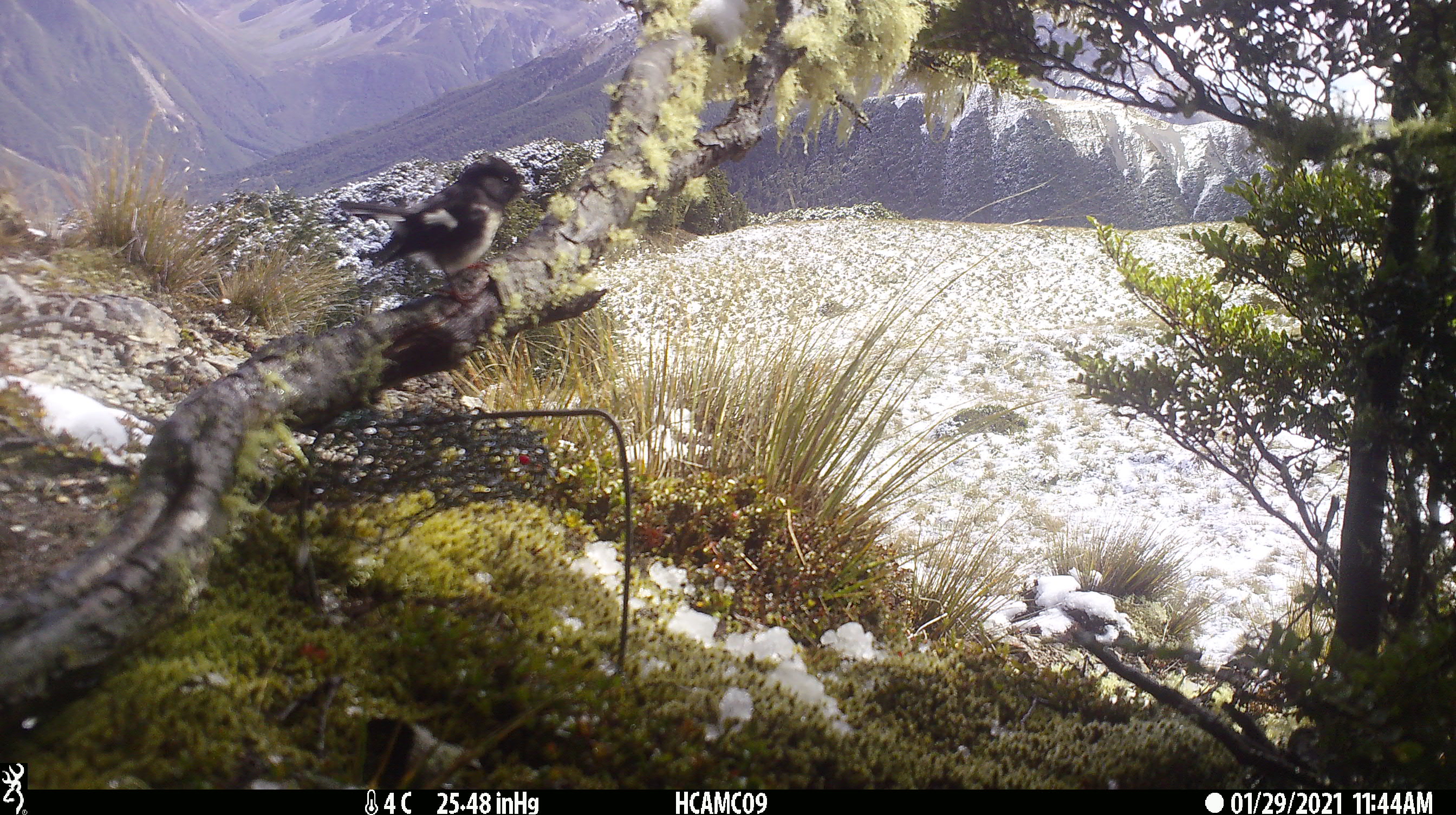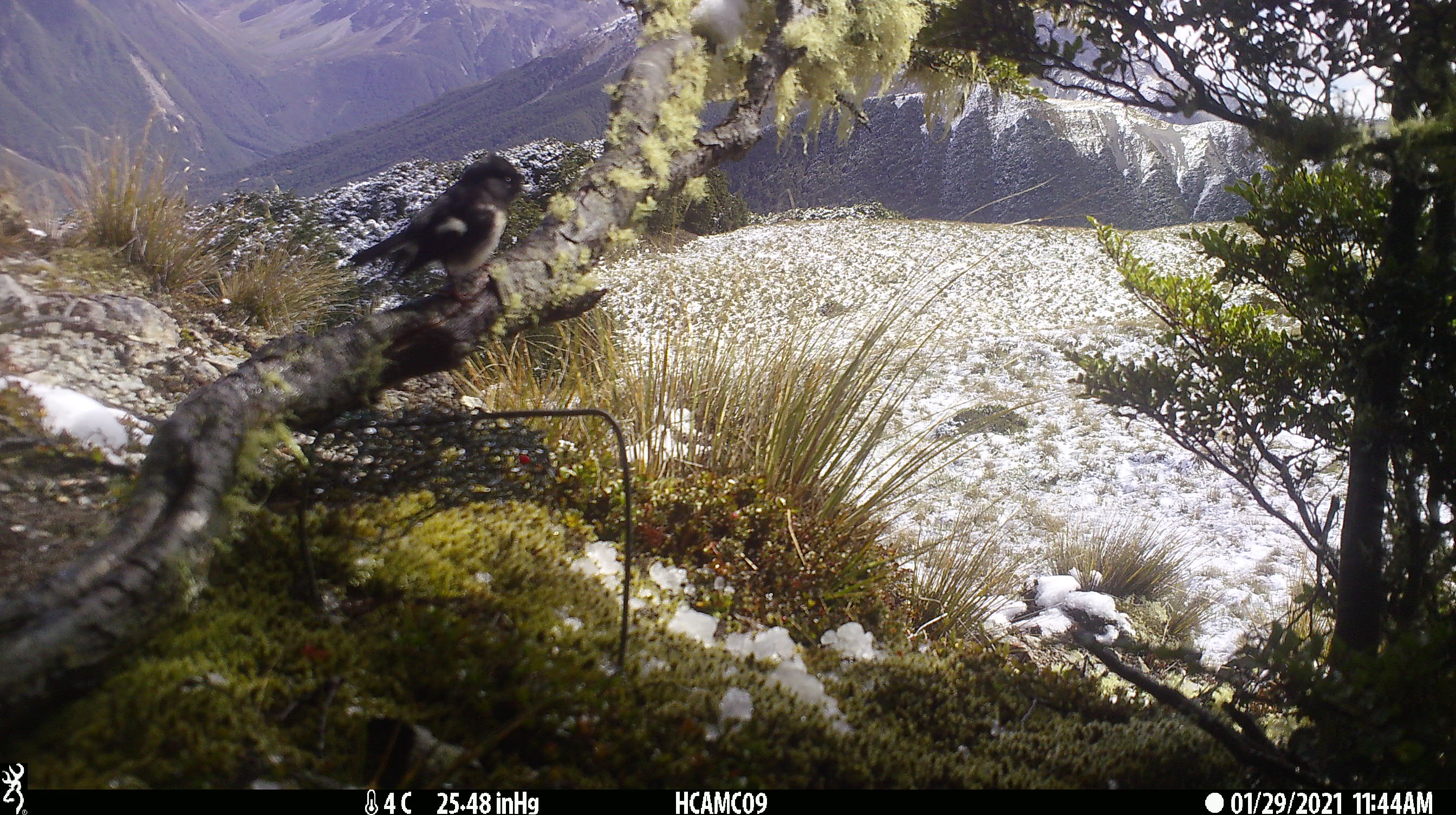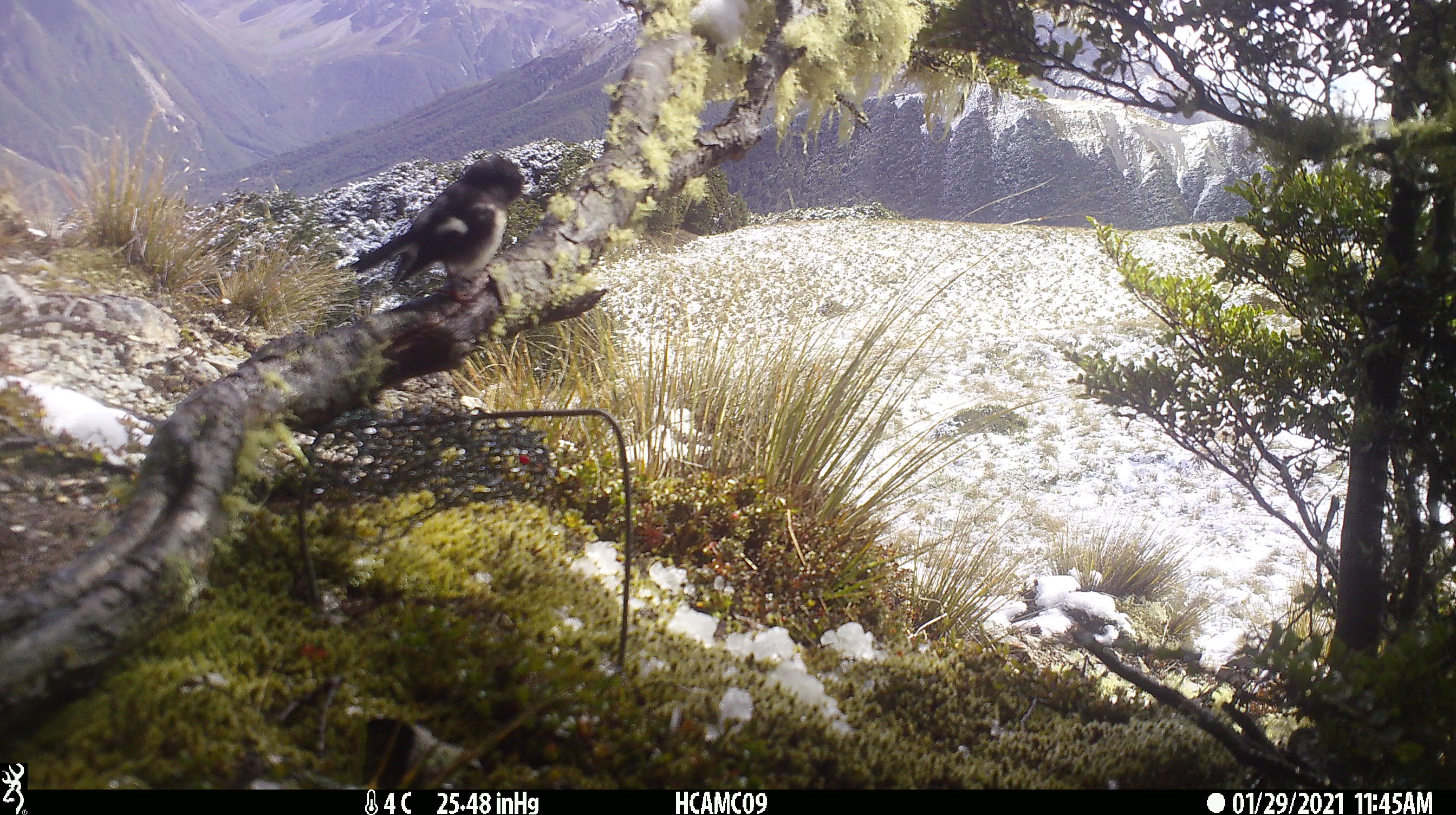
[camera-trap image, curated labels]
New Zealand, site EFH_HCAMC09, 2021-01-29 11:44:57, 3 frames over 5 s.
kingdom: Animalia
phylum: Chordata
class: Aves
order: Passeriformes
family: Petroicidae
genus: Petroica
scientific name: Petroica macrocephala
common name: tomtit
Tomtit (Petroica macrocephala).